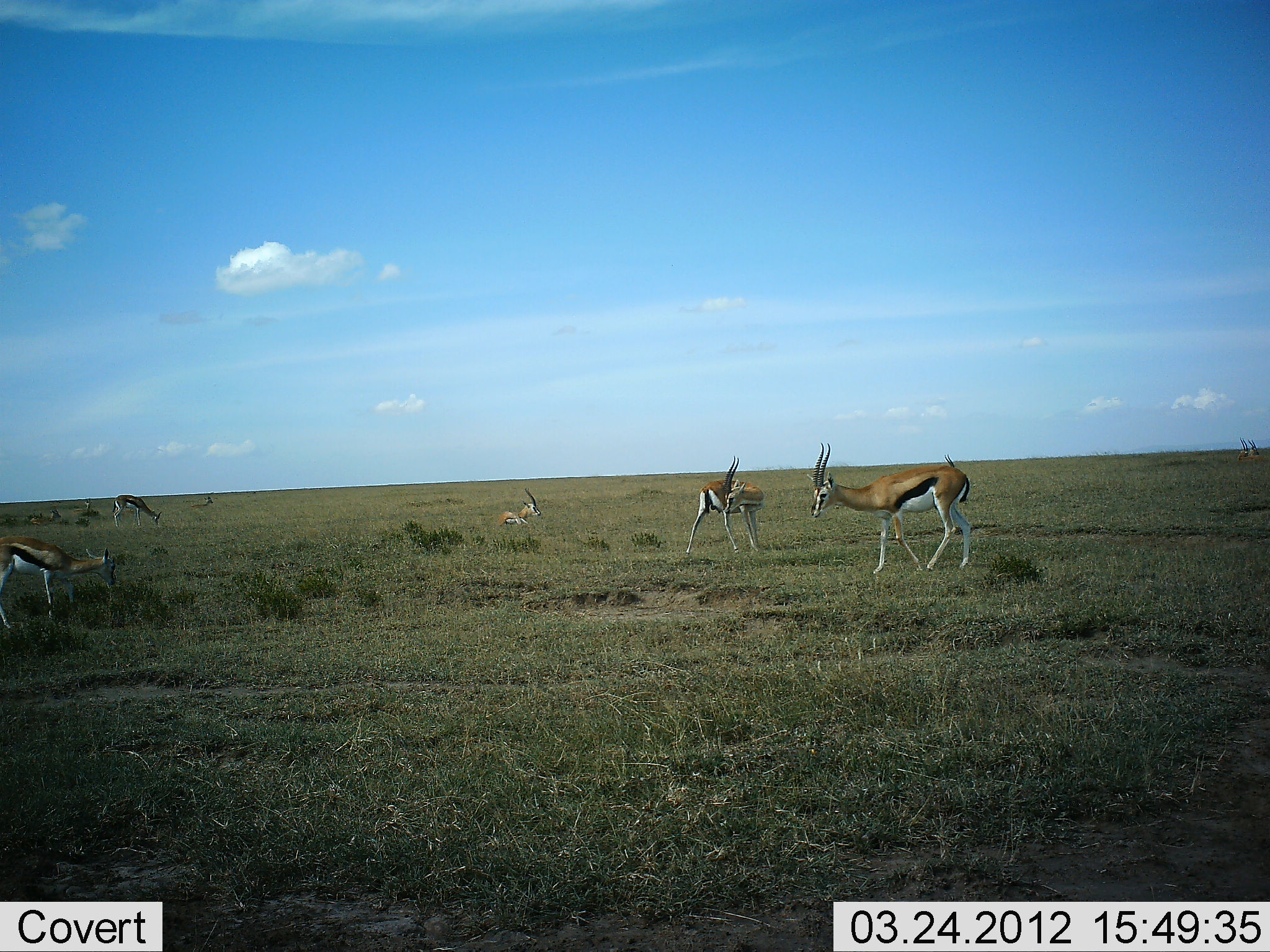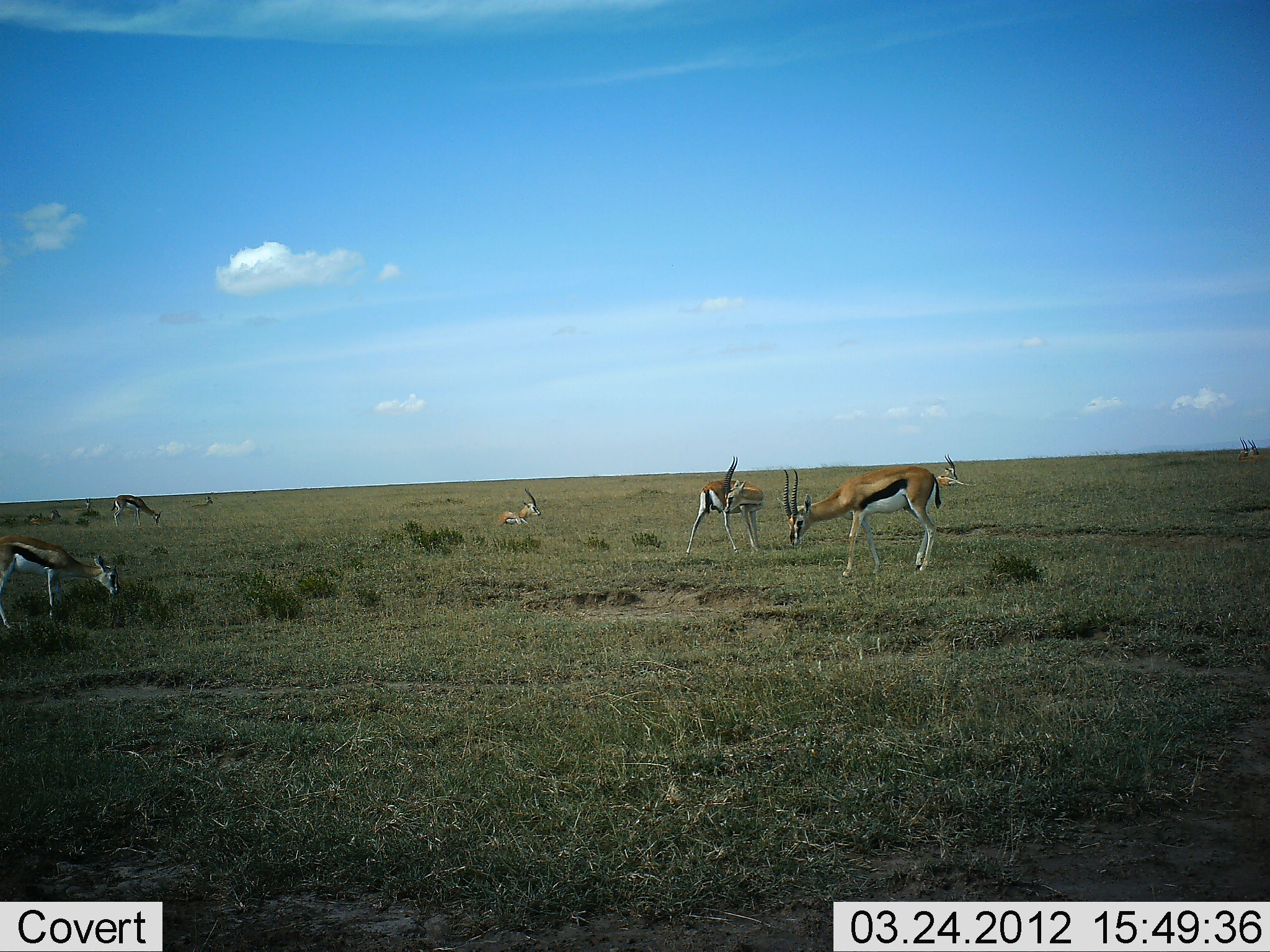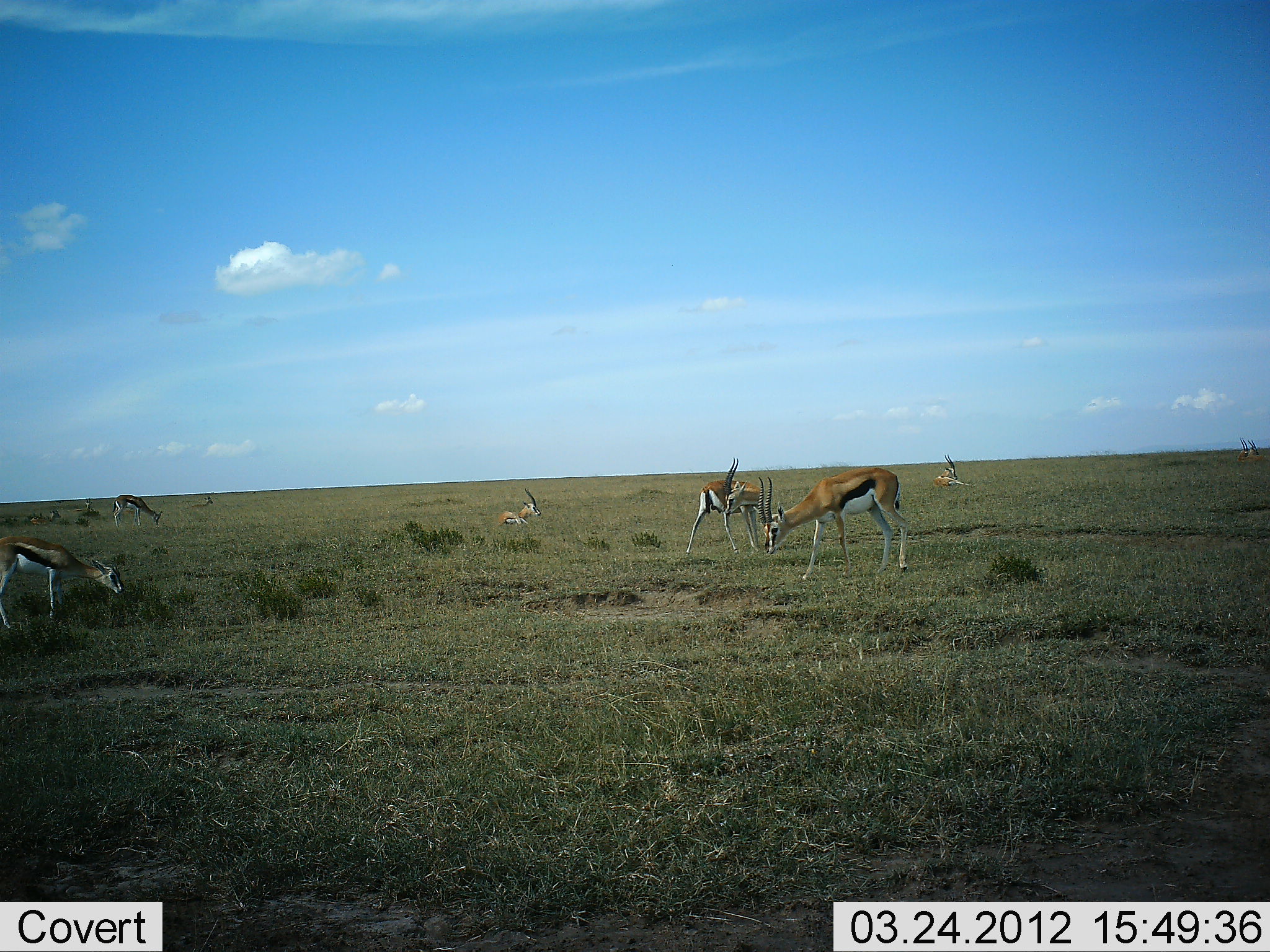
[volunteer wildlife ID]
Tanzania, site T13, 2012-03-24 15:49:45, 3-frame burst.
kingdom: Animalia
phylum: Chordata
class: Mammalia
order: Artiodactyla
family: Bovidae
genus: Eudorcas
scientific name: Eudorcas thomsonii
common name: thomson's gazelle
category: gazellethomsons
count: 8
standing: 68%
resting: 37%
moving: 32%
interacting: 5%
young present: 5%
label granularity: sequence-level